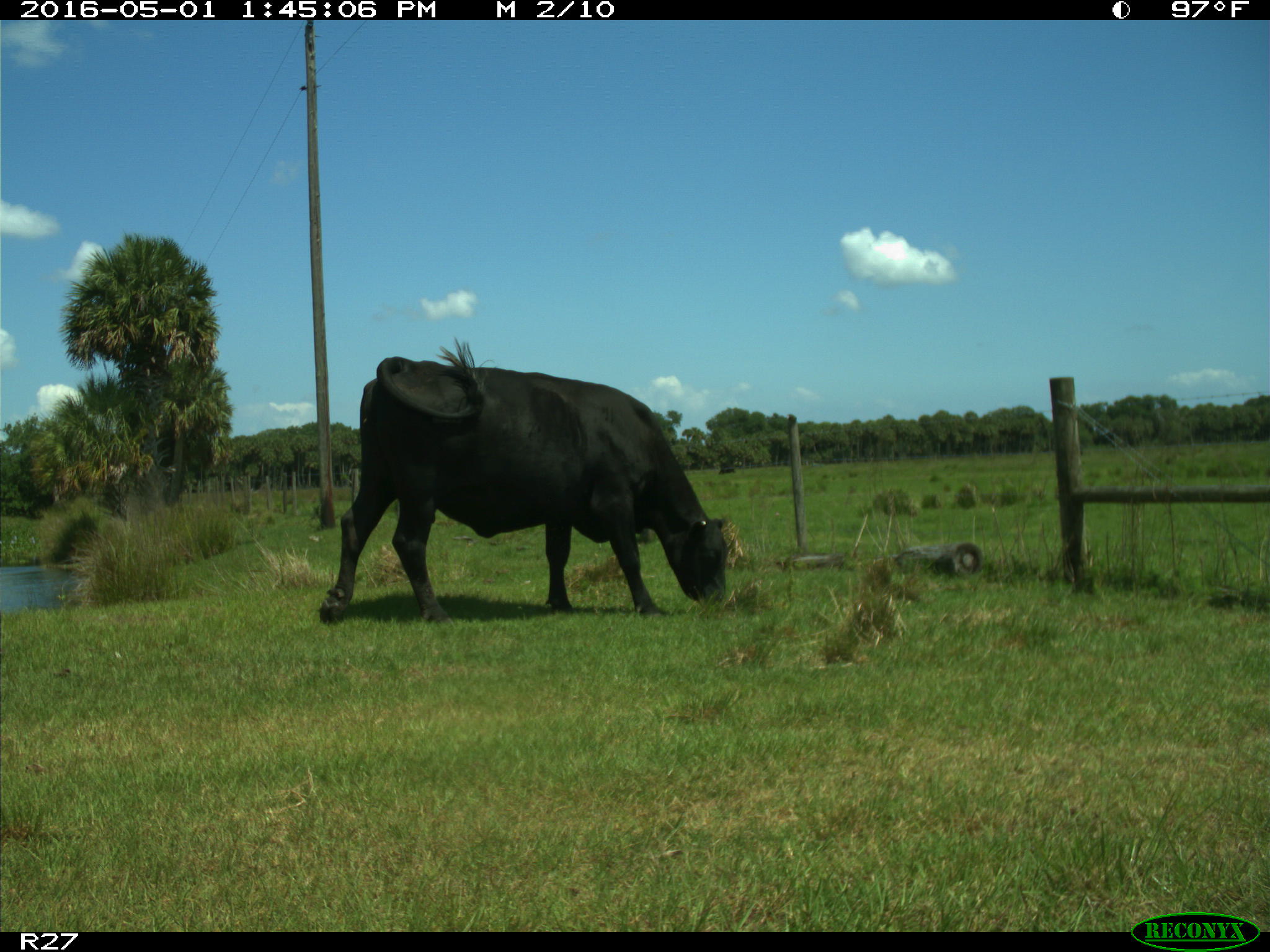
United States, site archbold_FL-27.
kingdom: Animalia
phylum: Chordata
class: Mammalia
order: Artiodactyla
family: Bovidae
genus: Bos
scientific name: Bos taurus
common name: domestic cow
Bos taurus (domestic cow).